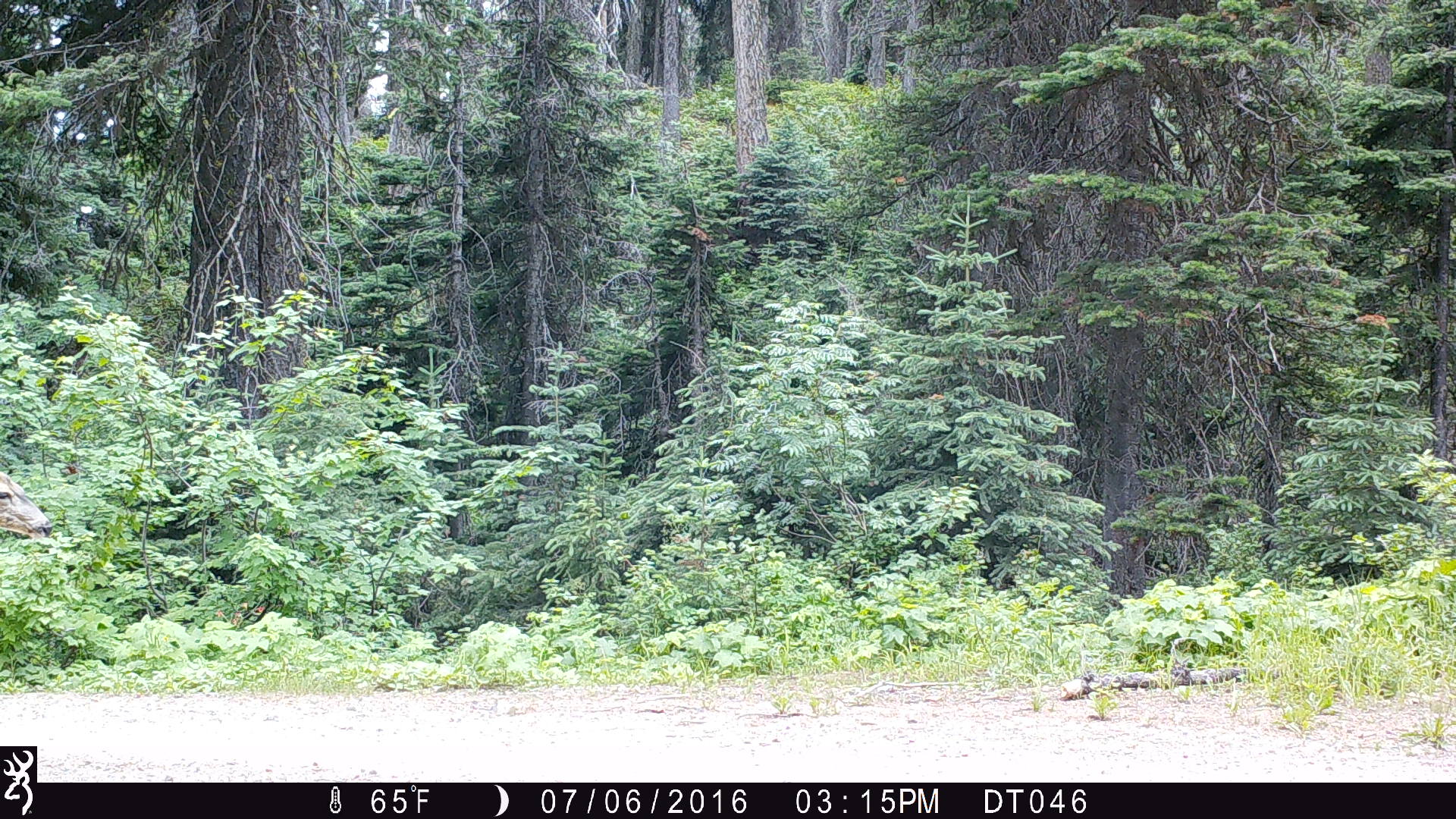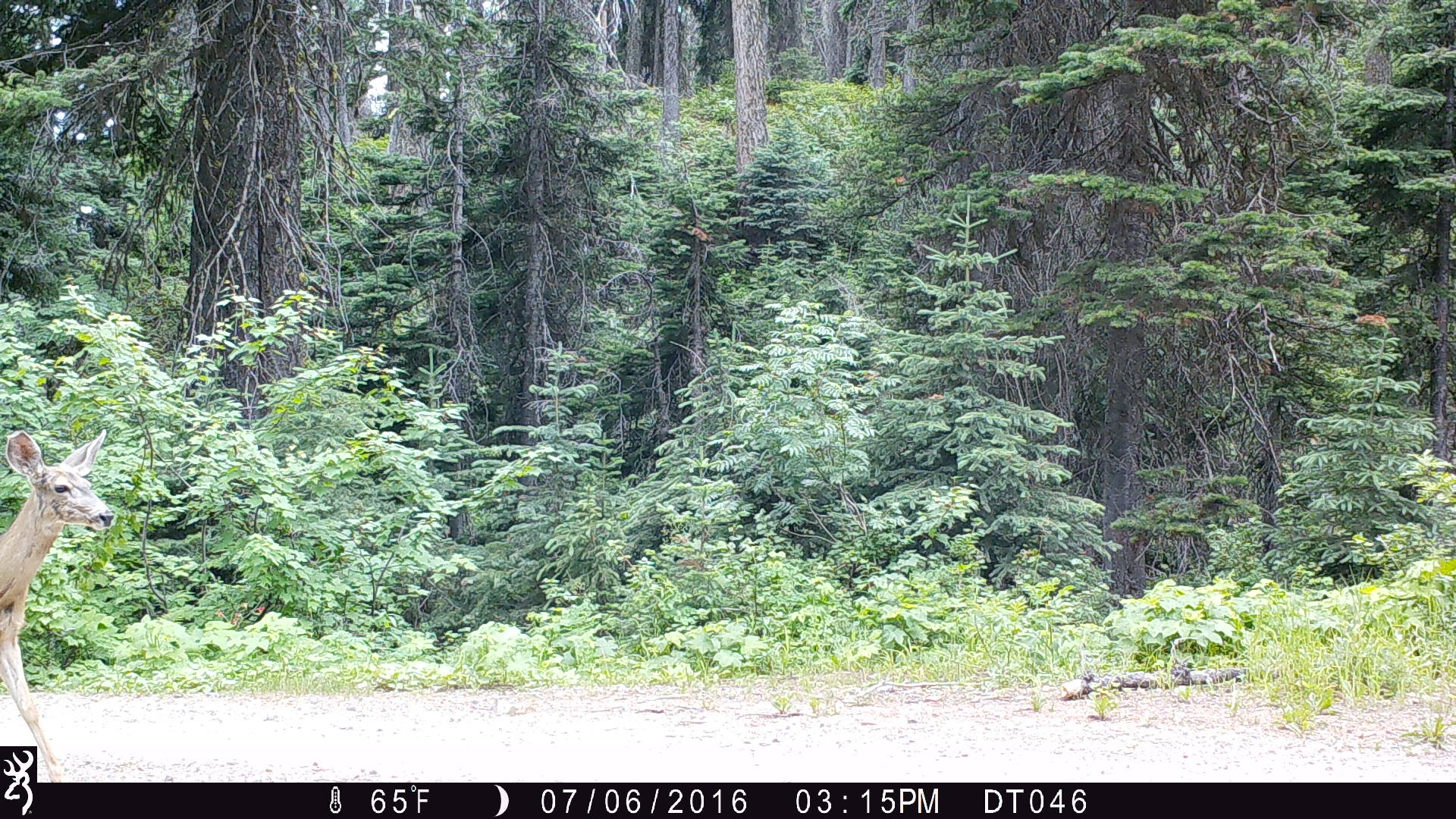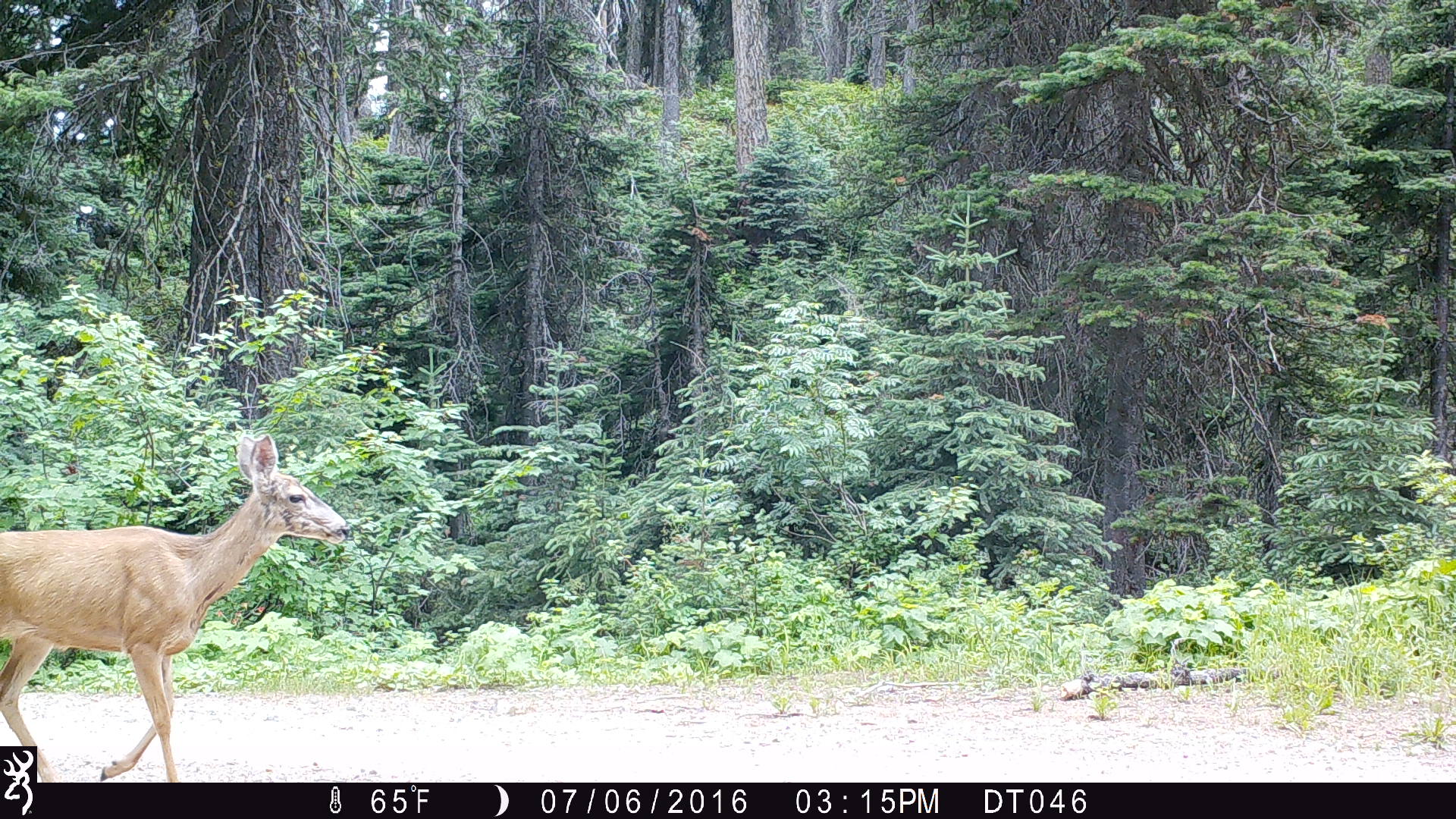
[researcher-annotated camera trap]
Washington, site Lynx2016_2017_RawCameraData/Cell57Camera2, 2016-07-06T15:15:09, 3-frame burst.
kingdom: Animalia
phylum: Chordata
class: Mammalia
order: Artiodactyla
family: Cervidae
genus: Odocoileus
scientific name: Odocoileus hemionus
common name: mule deer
Odocoileus hemionus (mule deer). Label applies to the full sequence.